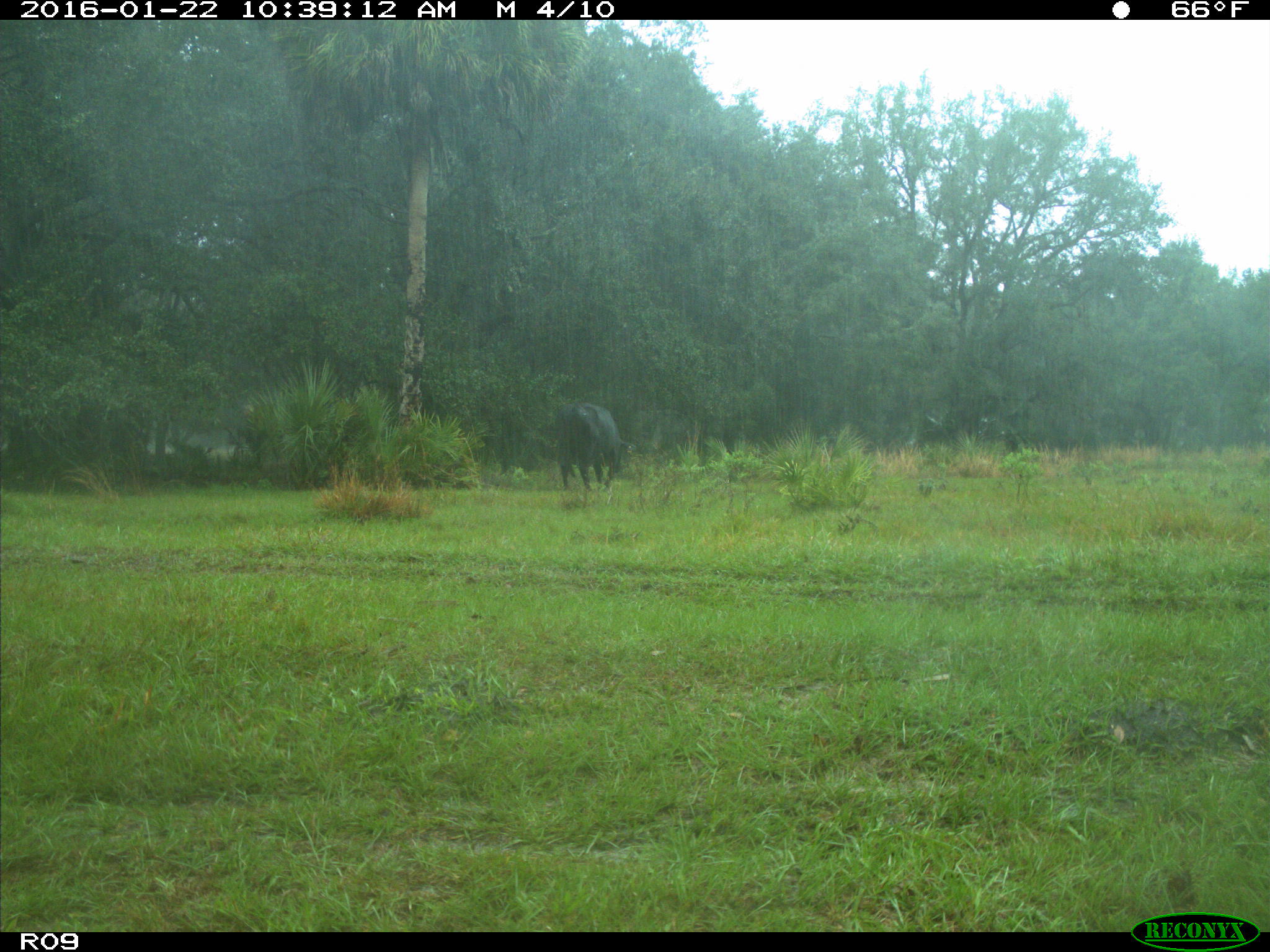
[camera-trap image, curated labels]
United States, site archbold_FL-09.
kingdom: Animalia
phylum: Chordata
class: Mammalia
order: Artiodactyla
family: Bovidae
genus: Bos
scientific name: Bos taurus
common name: domestic cow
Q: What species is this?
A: Bos taurus (domestic cow).